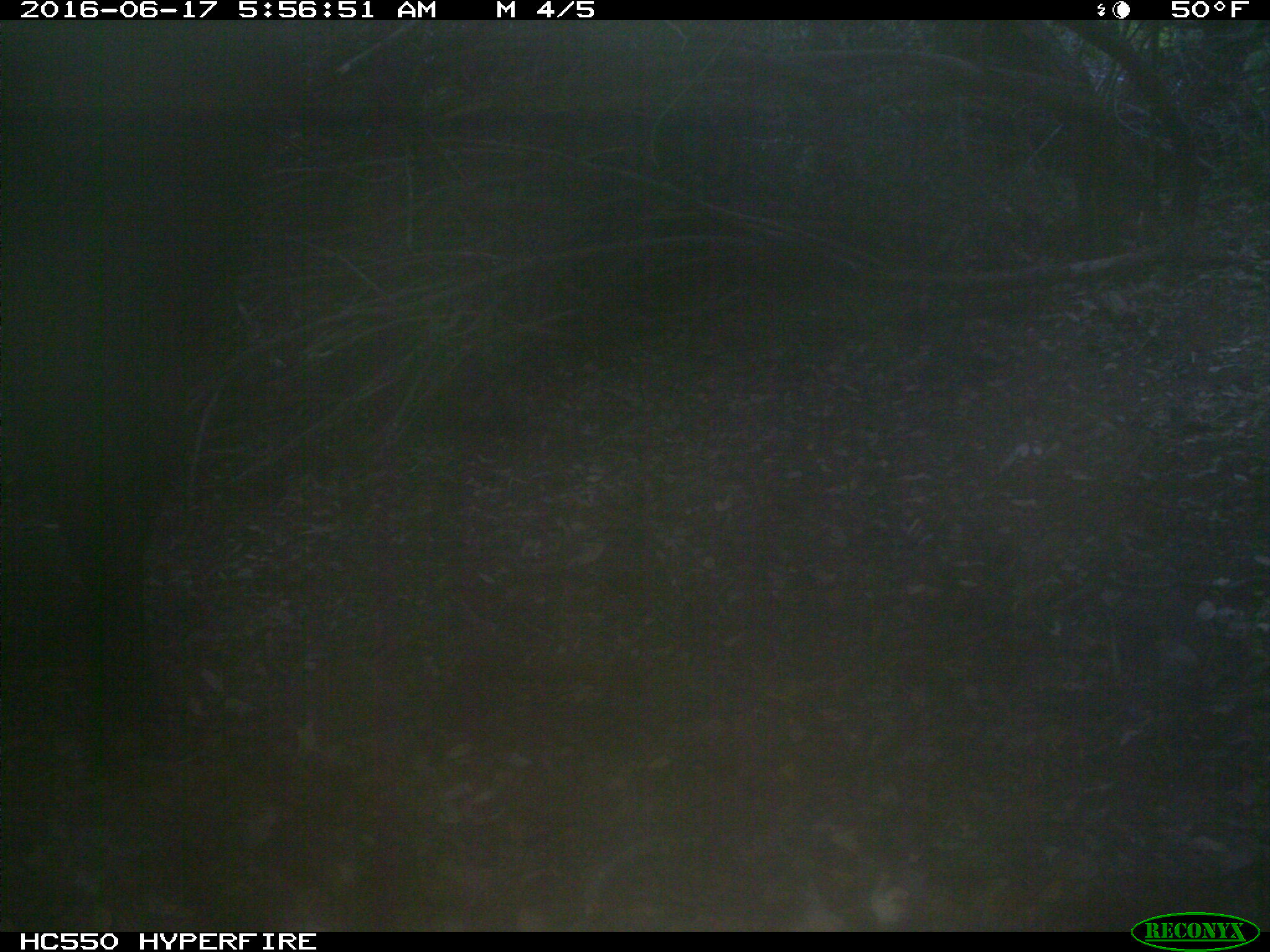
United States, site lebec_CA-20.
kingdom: Animalia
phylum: Chordata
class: Mammalia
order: Artiodactyla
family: Bovidae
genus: Bos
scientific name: Bos taurus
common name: domestic cow